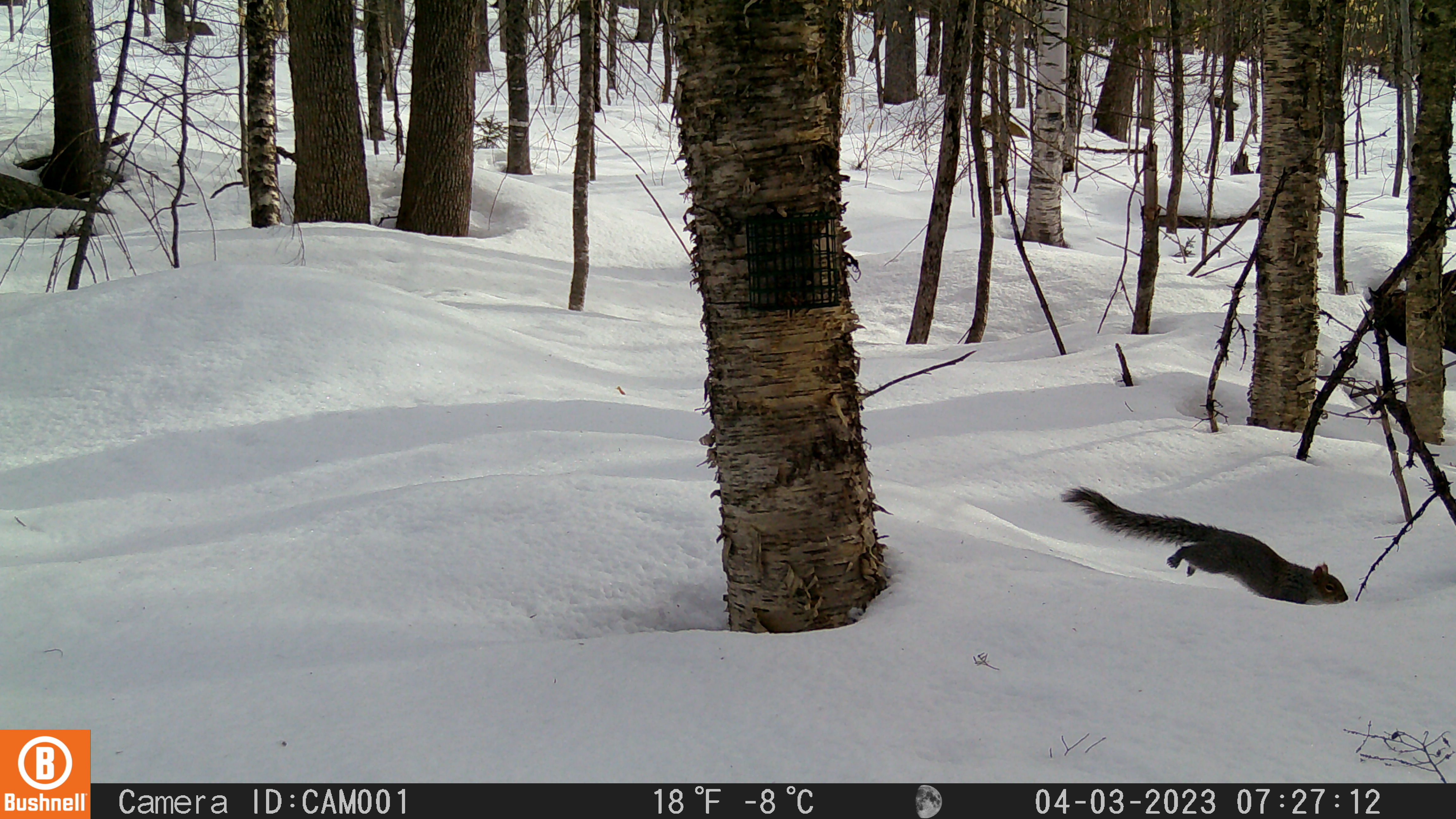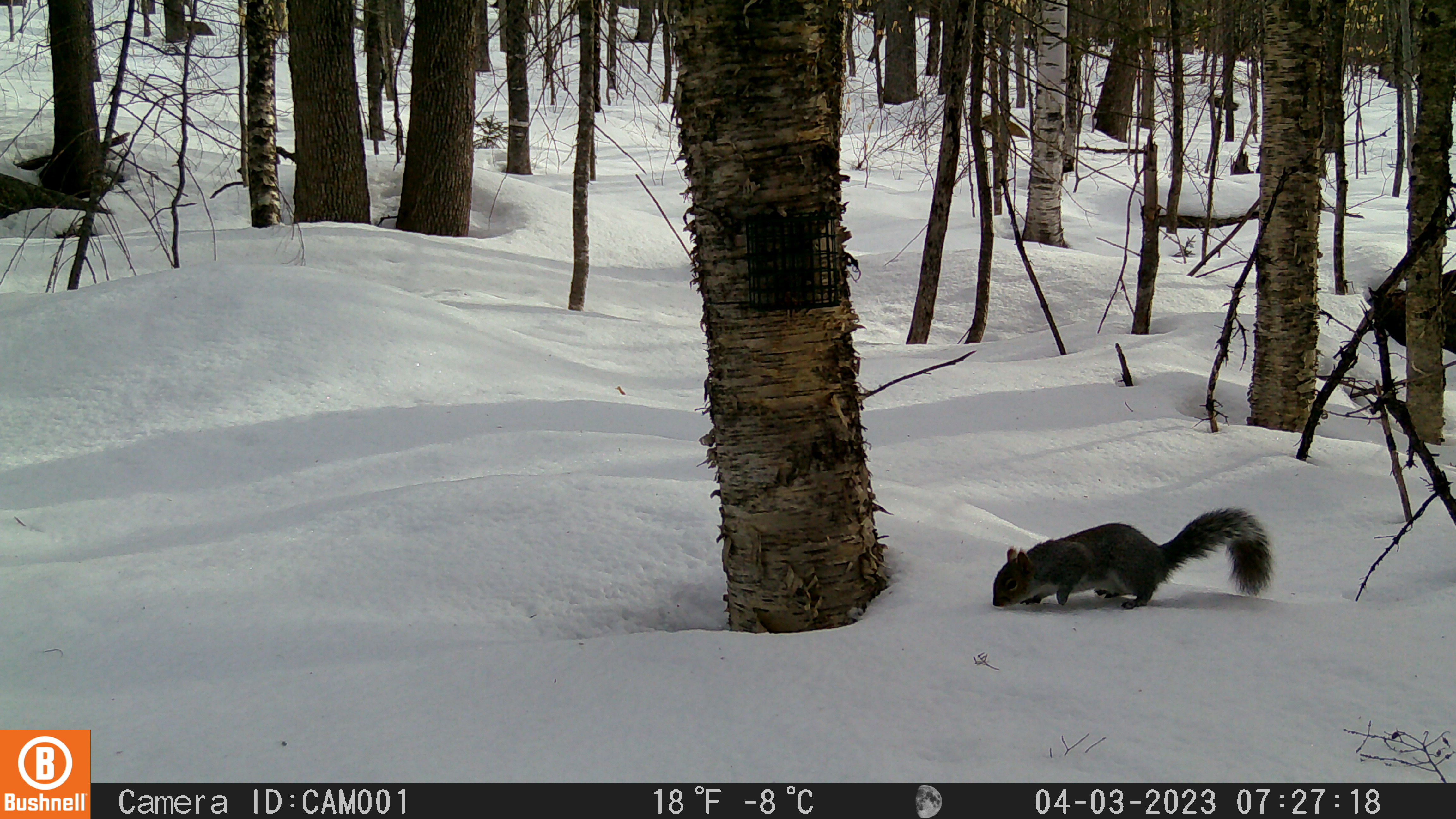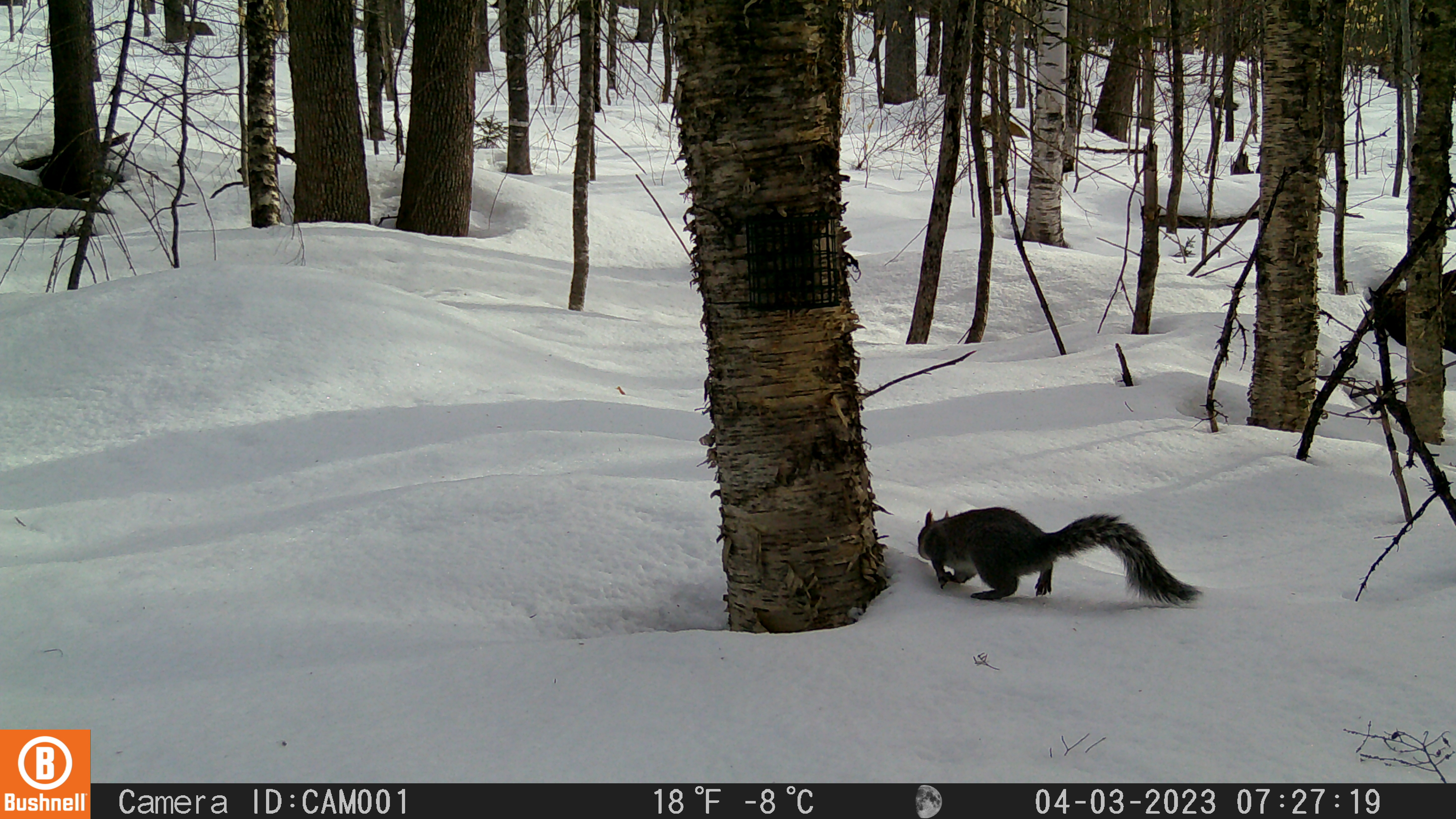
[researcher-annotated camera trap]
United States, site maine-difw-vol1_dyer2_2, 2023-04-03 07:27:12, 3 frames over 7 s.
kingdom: Animalia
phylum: Chordata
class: Mammalia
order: Rodentia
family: Sciuridae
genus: Sciurus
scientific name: Sciurus carolinensis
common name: gray squirrel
Gray squirrel (Sciurus carolinensis).